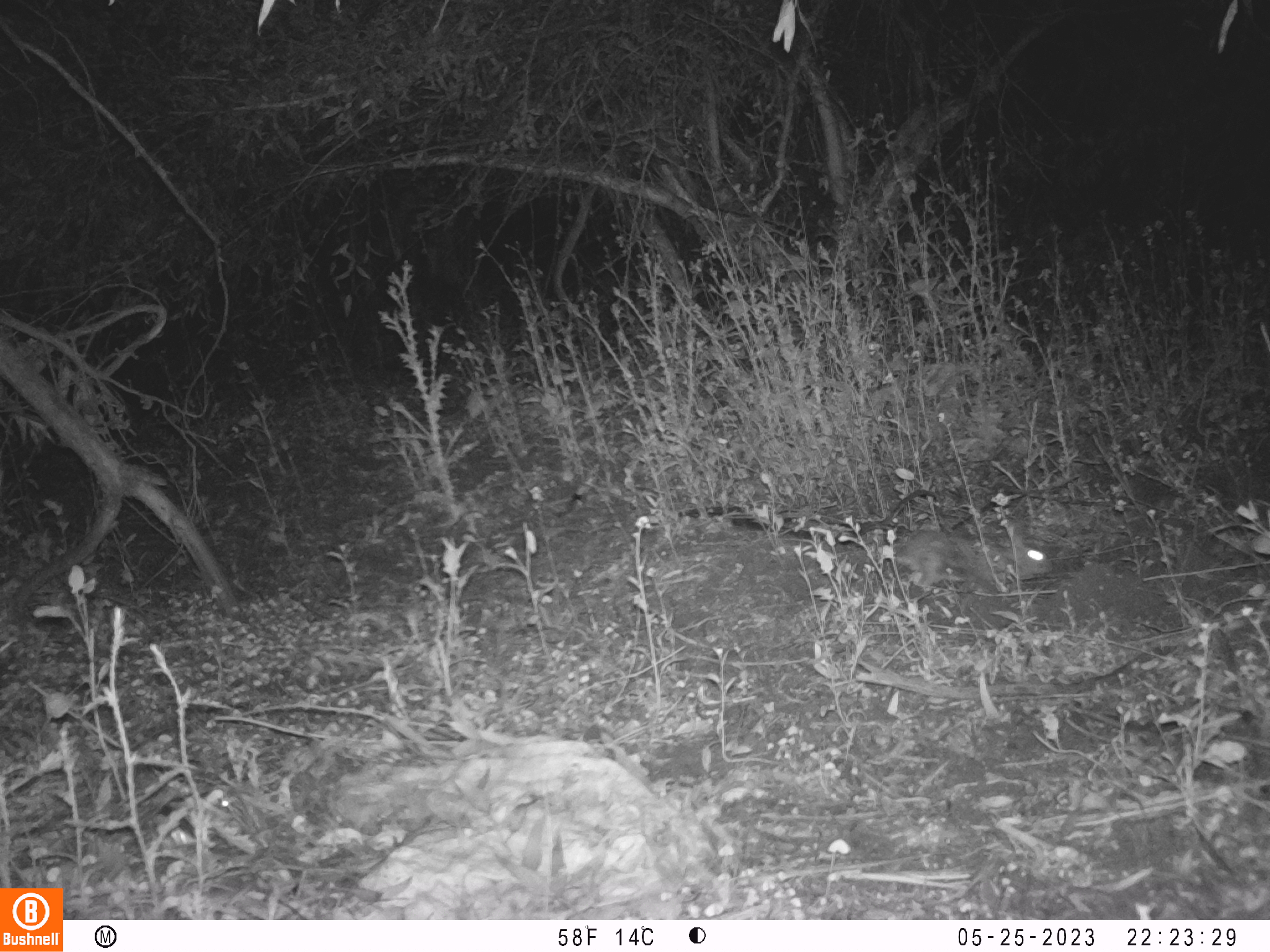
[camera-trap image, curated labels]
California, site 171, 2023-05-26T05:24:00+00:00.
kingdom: Animalia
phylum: Chordata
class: Mammalia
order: Lagomorpha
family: Leporidae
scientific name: Leporidae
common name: rabbit